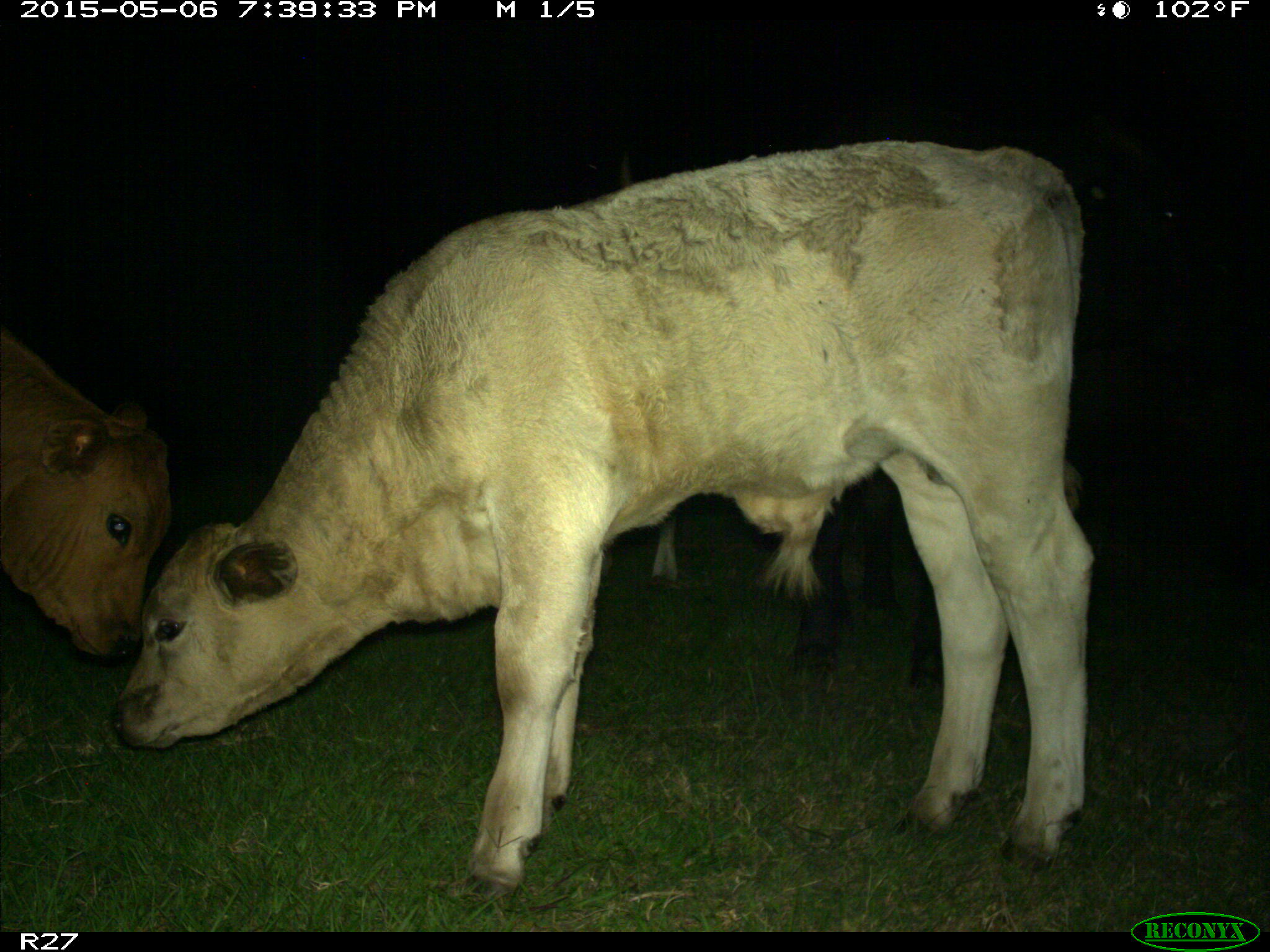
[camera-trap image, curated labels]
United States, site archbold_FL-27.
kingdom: Animalia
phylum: Chordata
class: Mammalia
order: Artiodactyla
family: Bovidae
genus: Bos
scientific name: Bos taurus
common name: domestic cow